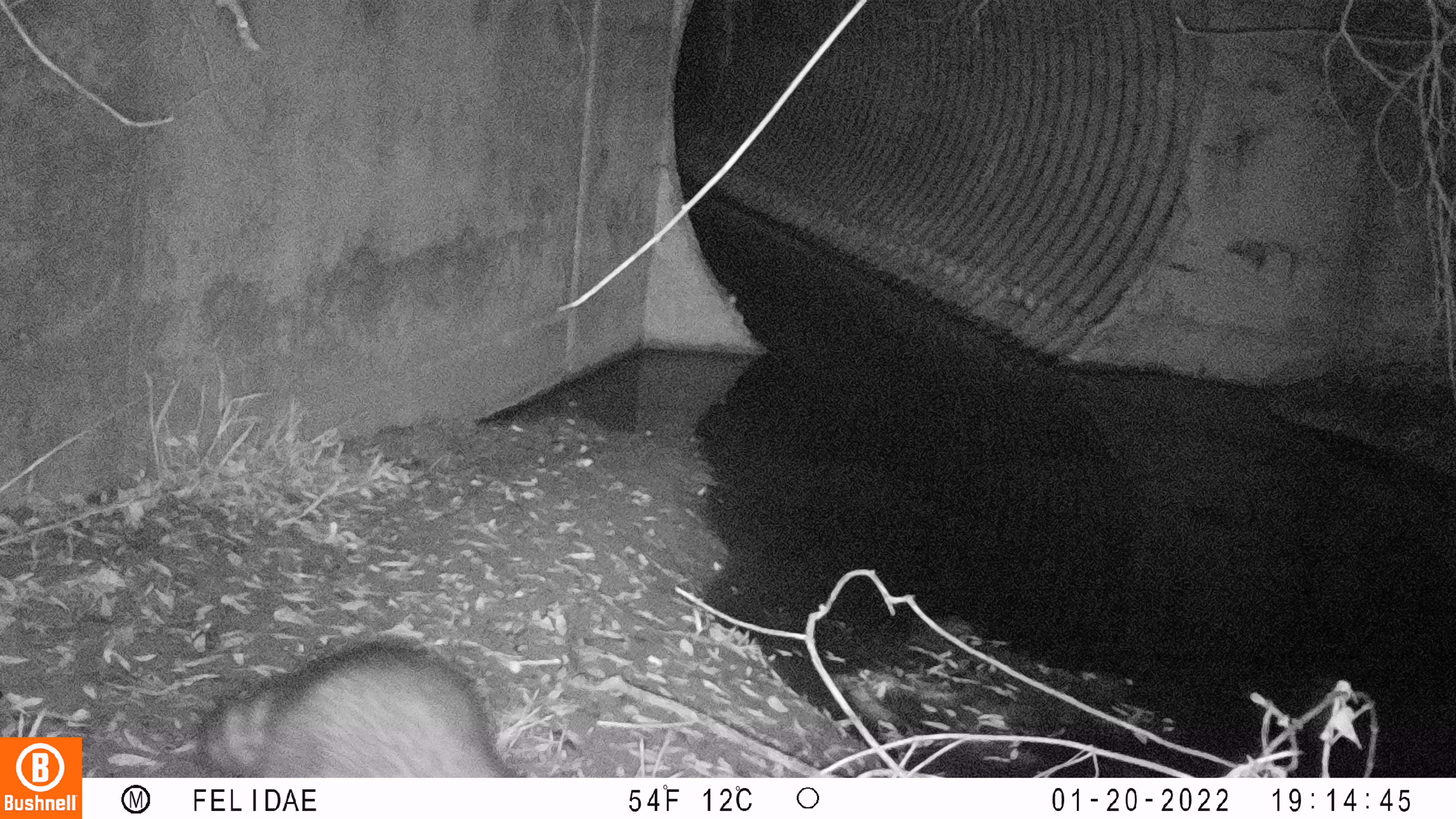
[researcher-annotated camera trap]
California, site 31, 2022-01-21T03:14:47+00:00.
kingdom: Animalia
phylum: Chordata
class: Mammalia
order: Carnivora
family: Procyonidae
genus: Procyon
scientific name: Procyon lotor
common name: raccoon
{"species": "raccoon (Procyon lotor)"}